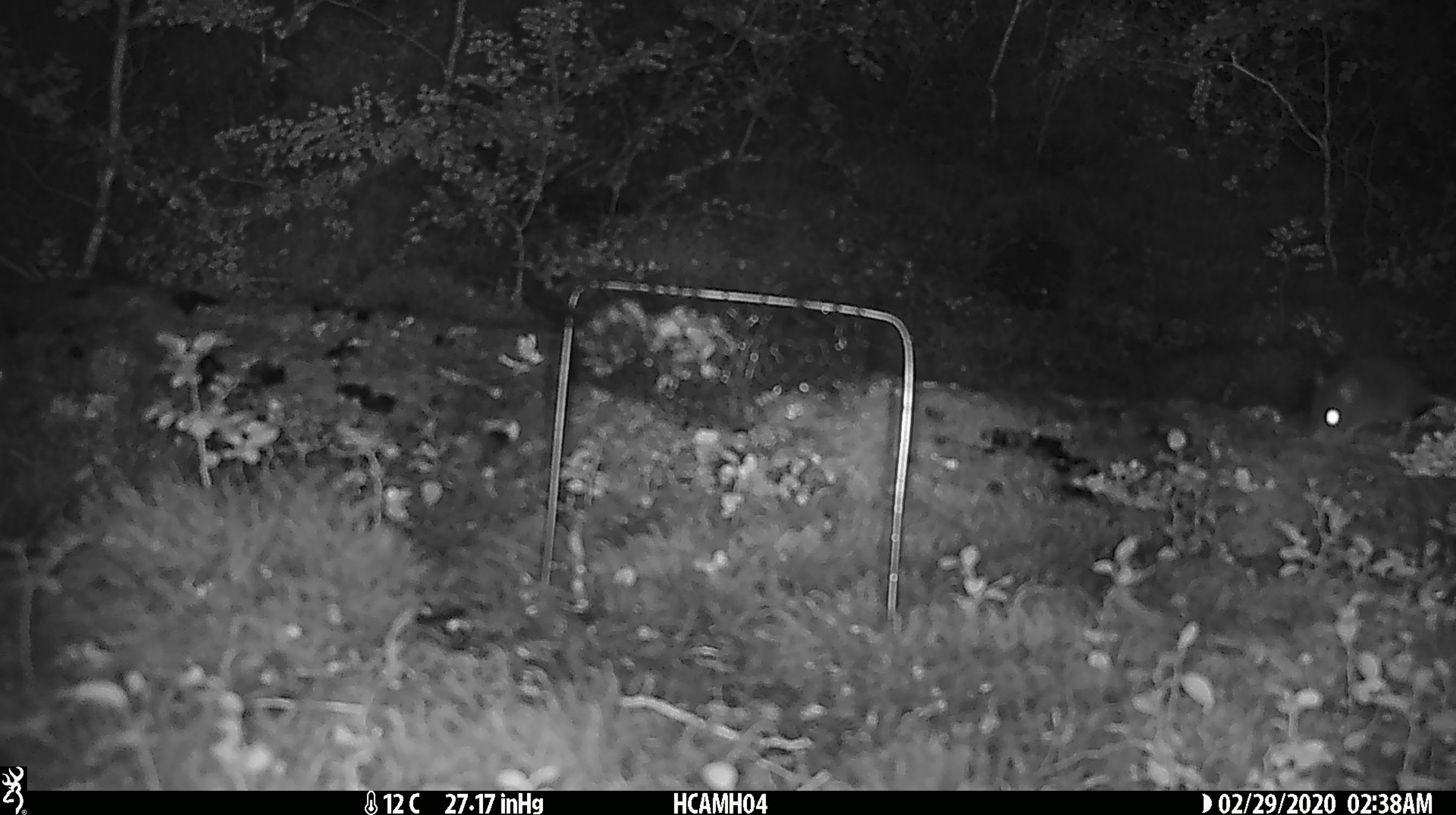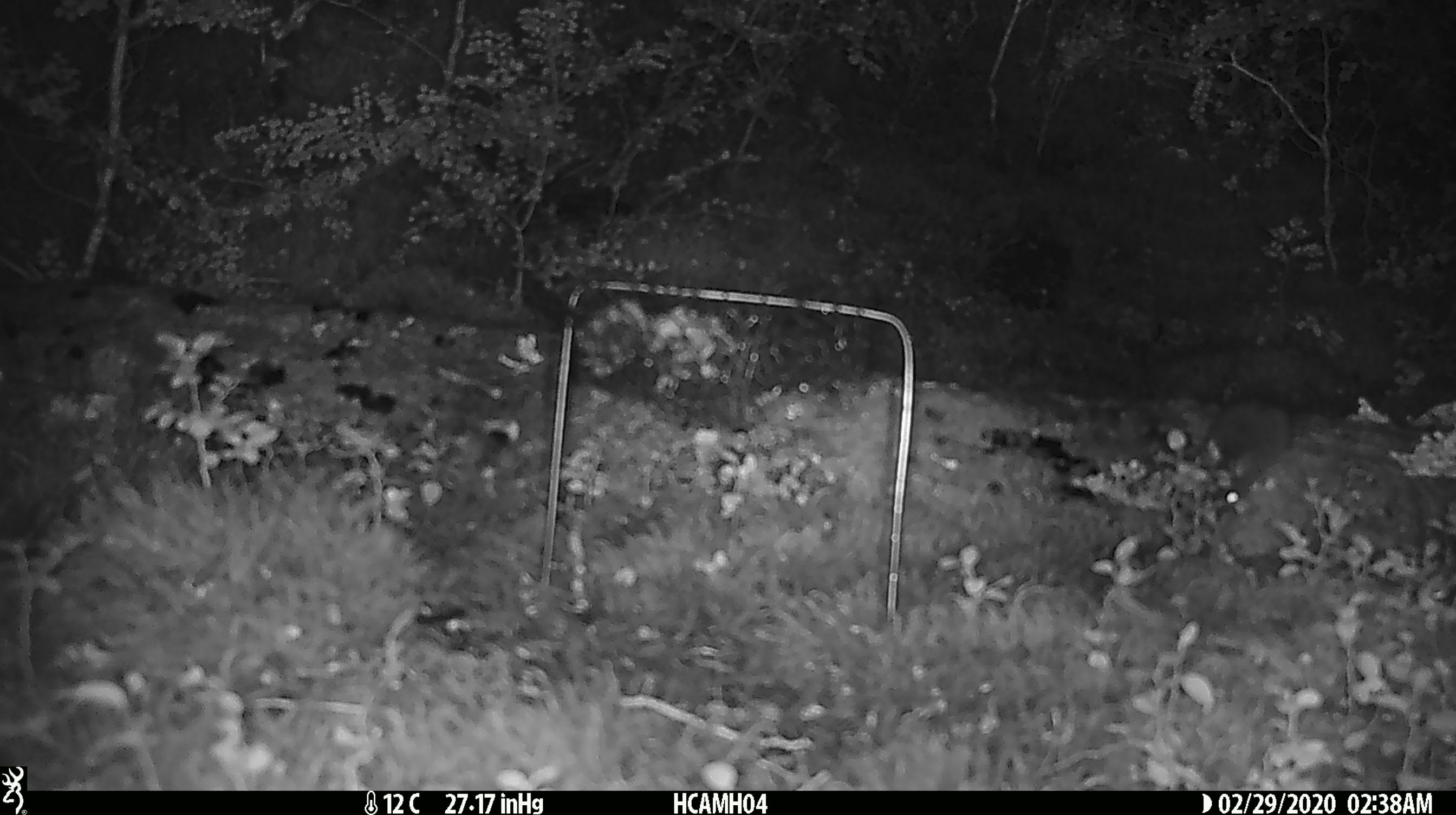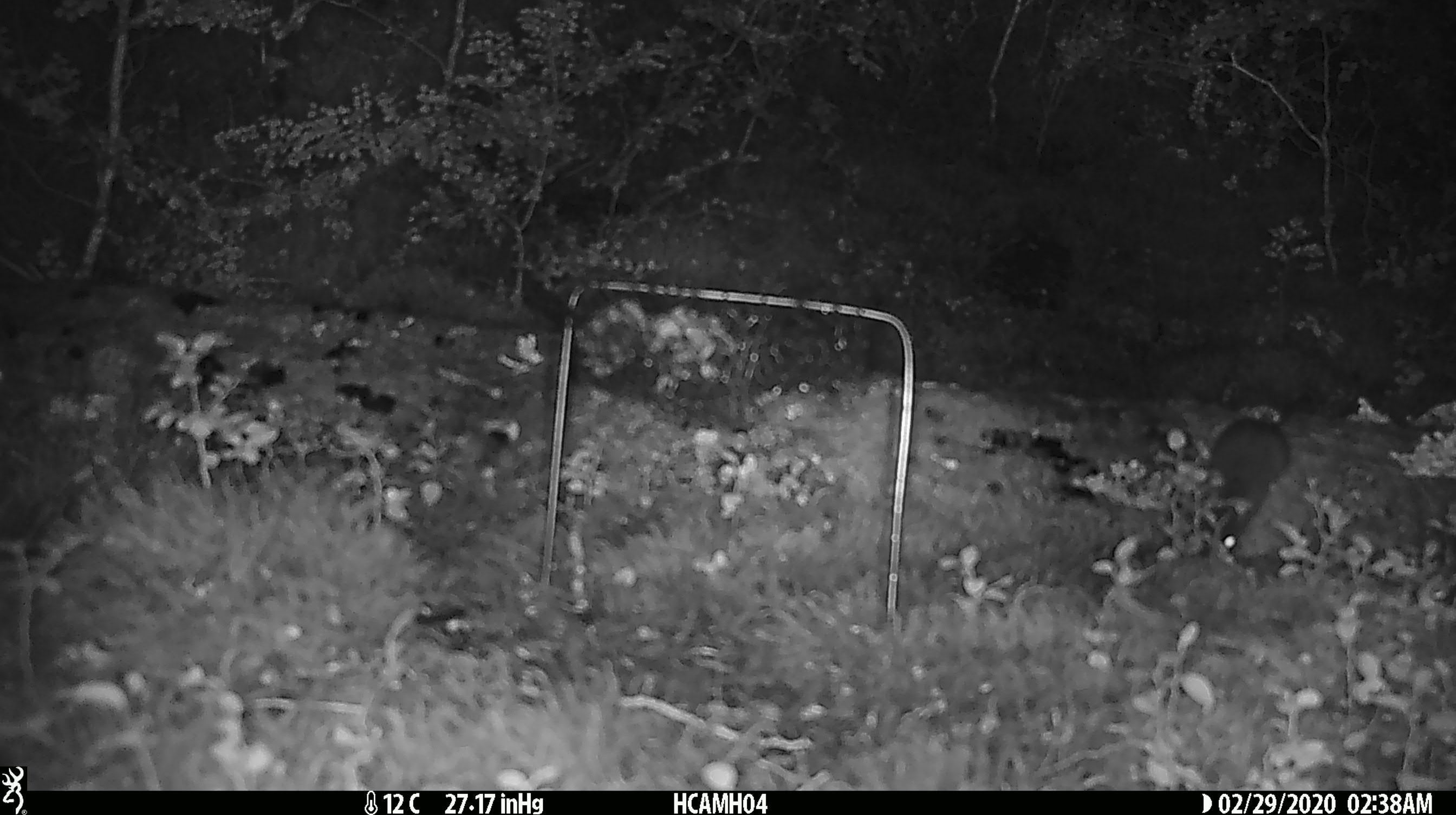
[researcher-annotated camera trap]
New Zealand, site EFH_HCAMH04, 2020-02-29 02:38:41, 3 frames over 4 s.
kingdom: Animalia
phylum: Chordata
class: Mammalia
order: Rodentia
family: Muridae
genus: Mus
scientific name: Mus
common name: mouse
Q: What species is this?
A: Mouse (Mus).